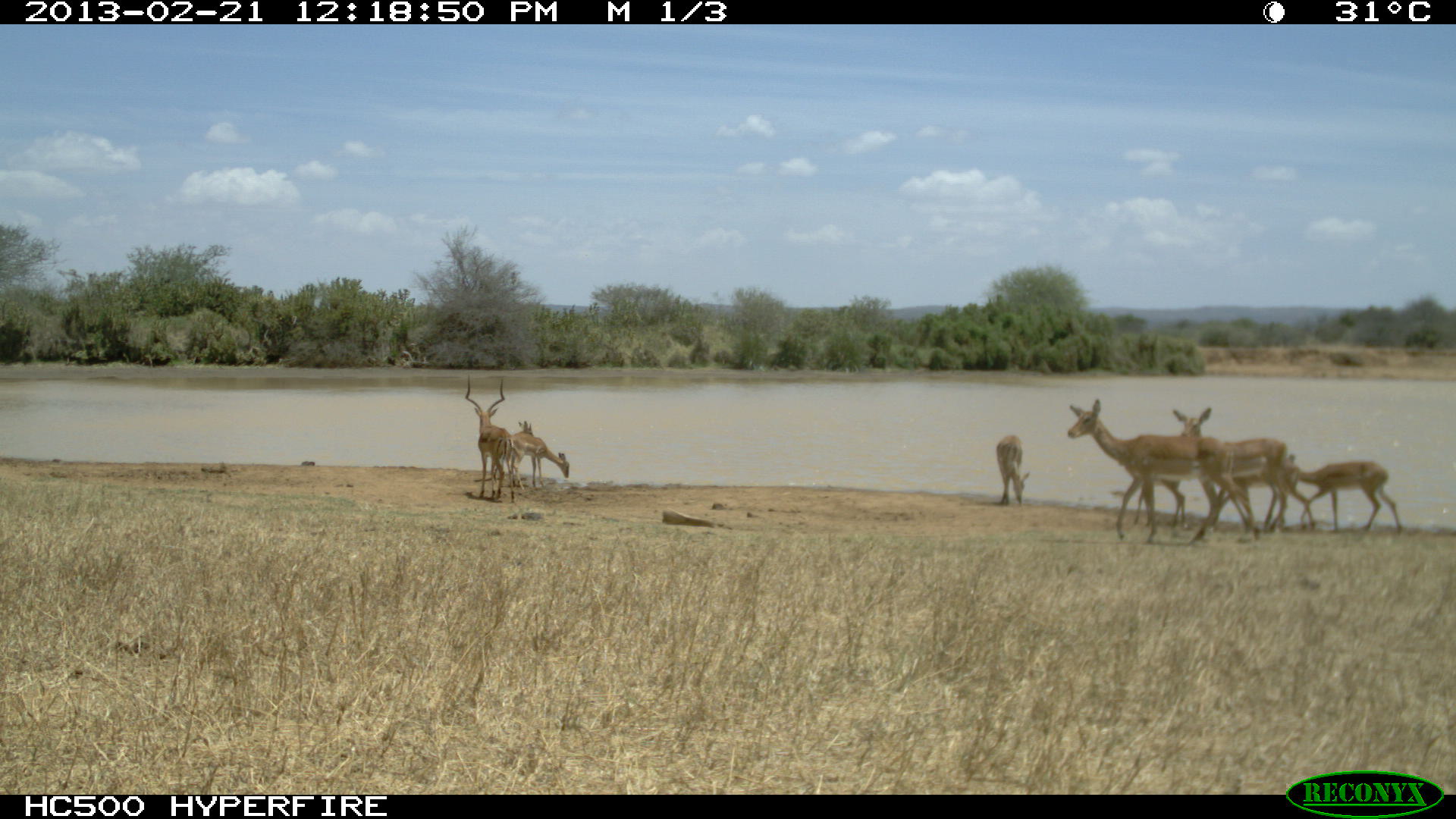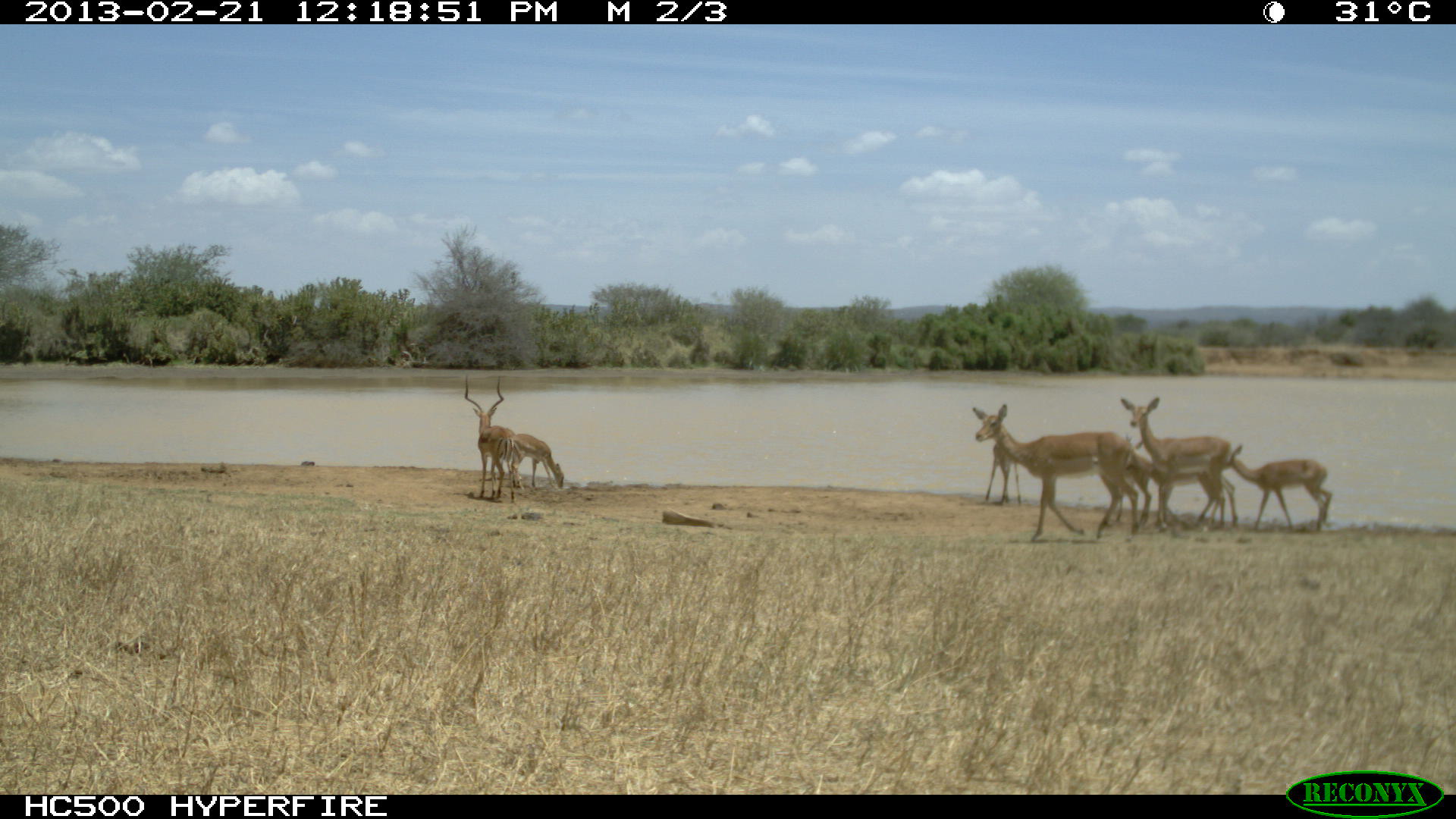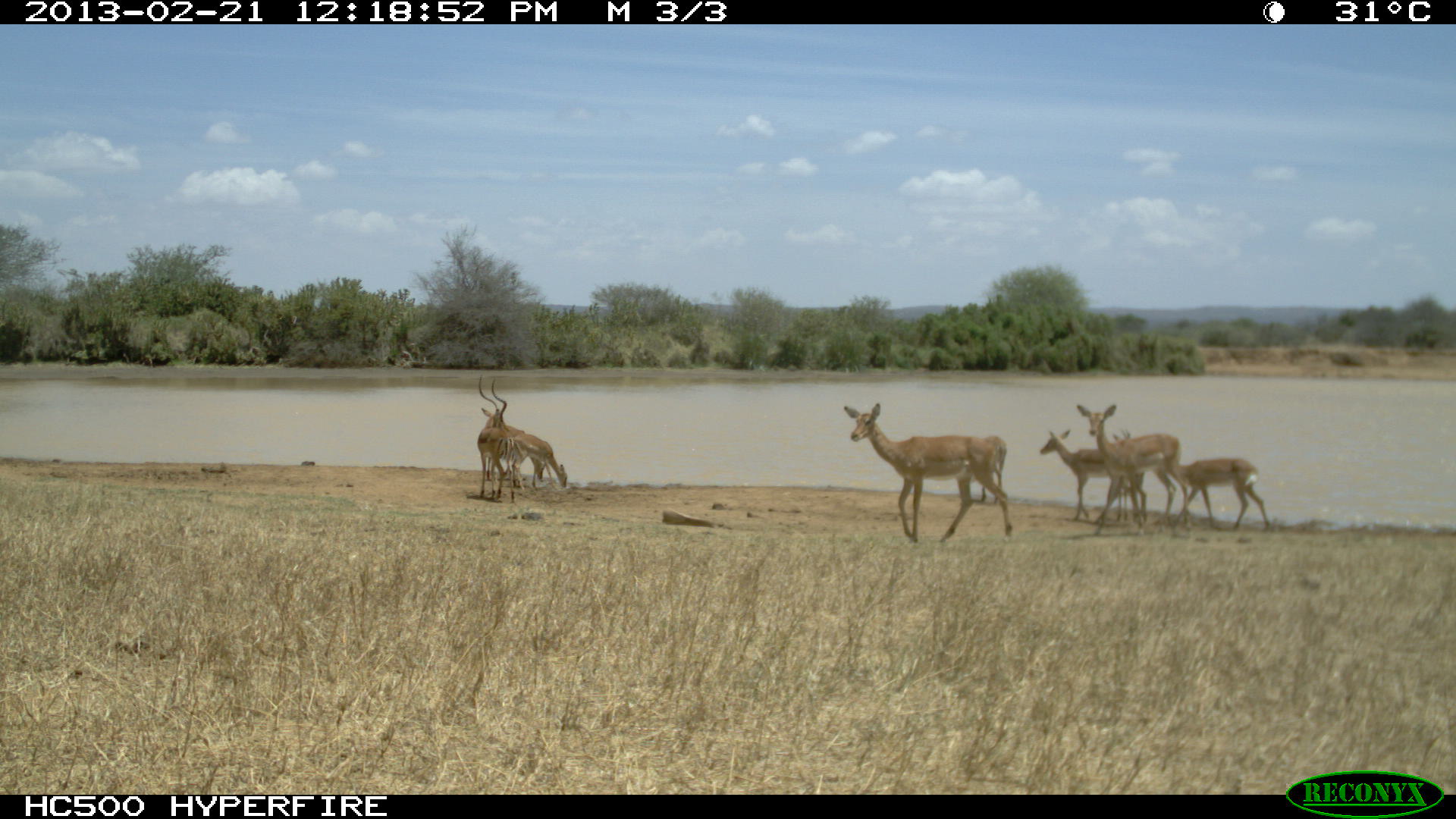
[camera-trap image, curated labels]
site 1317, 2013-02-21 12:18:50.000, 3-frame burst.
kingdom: Animalia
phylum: Chordata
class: Mammalia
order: Artiodactyla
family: Bovidae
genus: Aepyceros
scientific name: Aepyceros melampus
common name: impala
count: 8